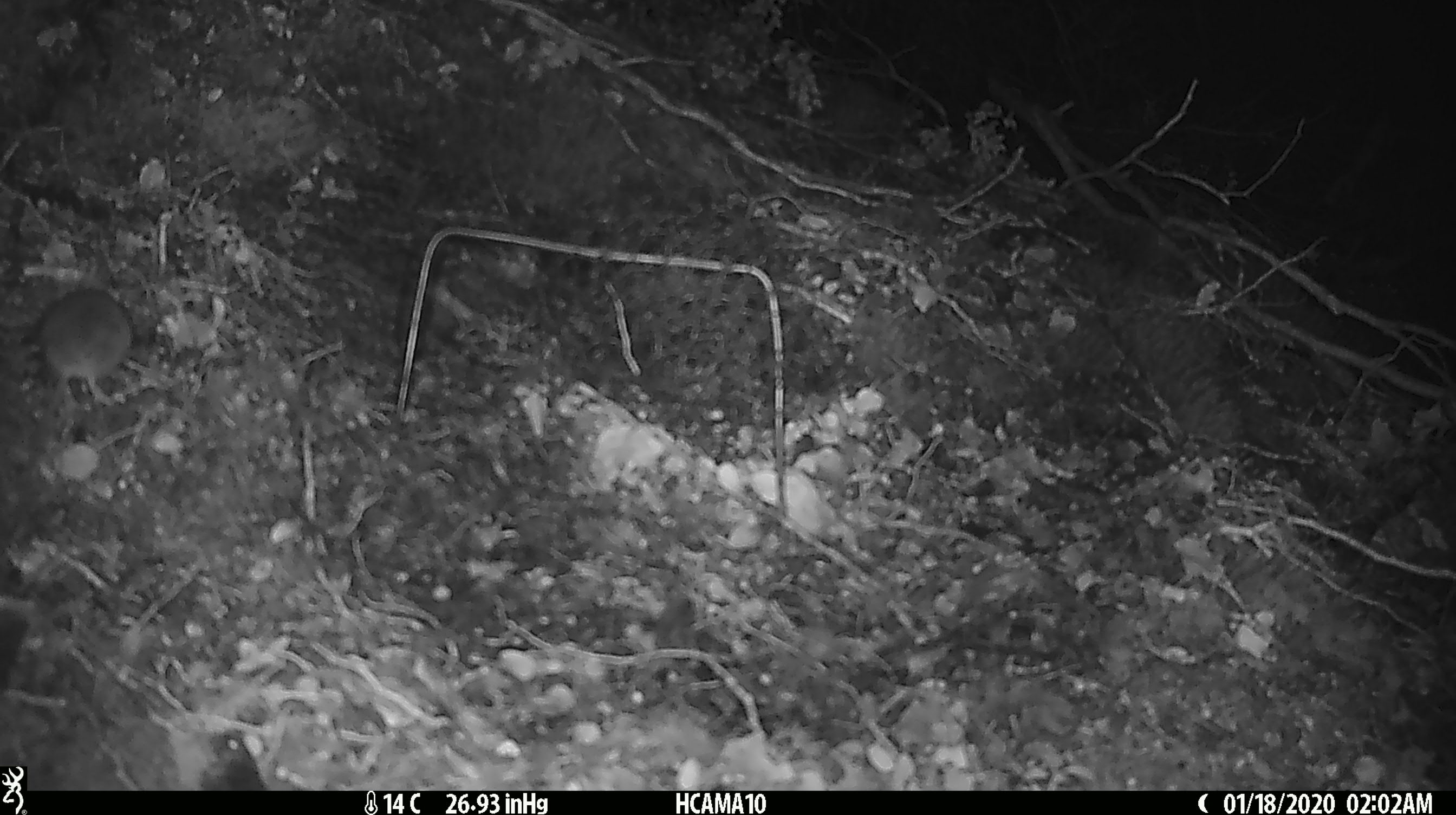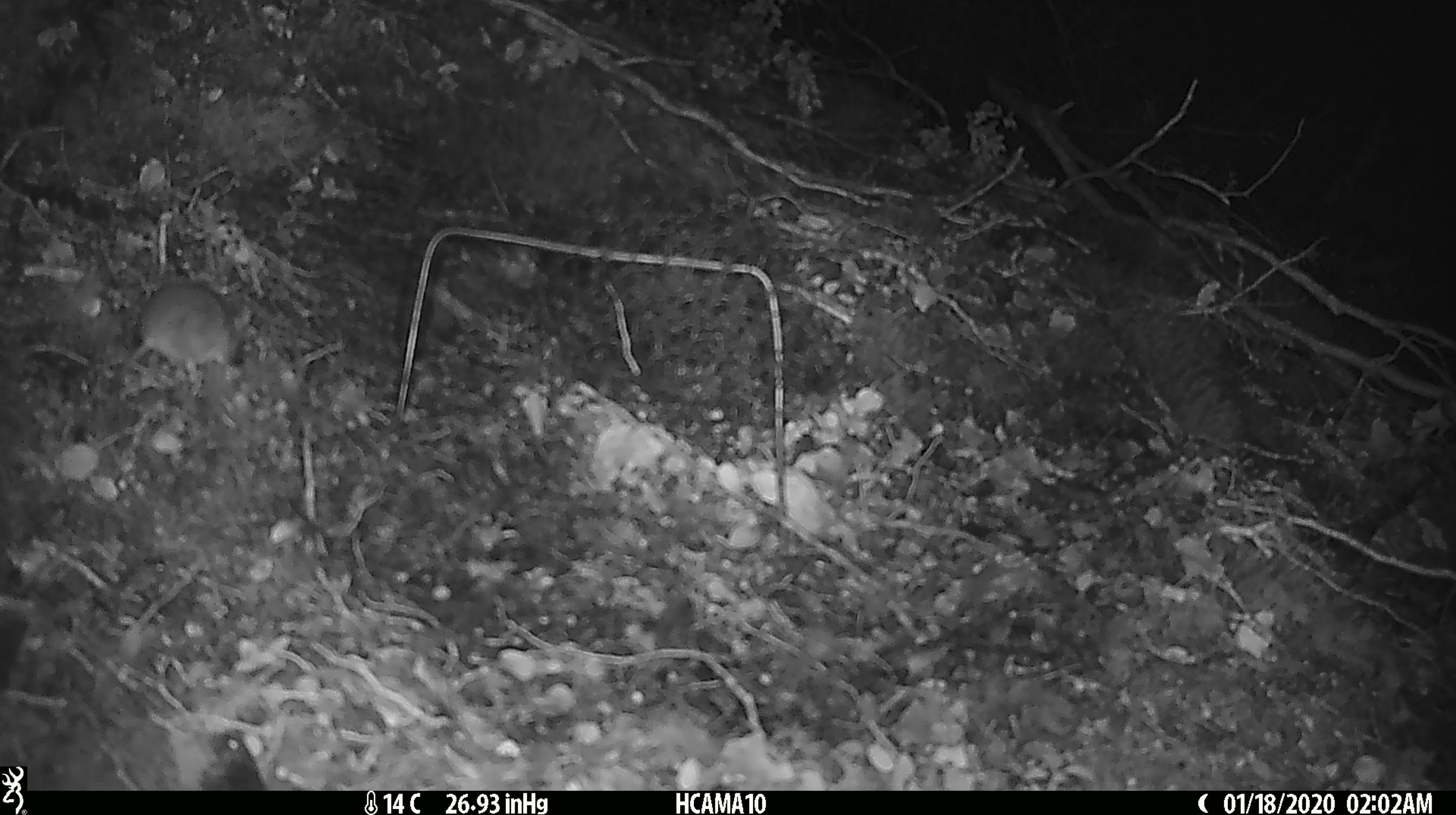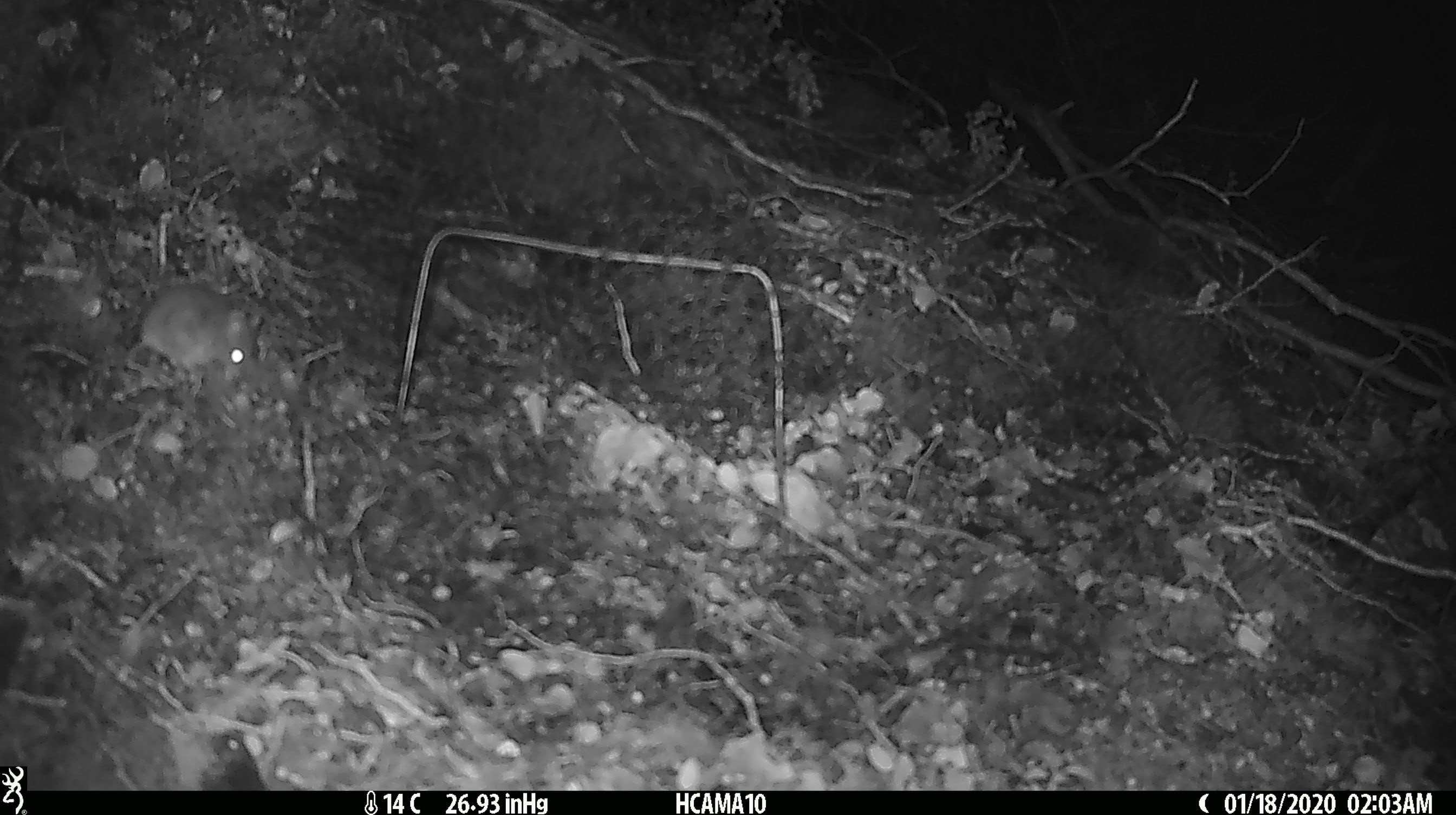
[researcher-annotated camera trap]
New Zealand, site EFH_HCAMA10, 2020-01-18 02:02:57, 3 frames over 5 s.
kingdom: Animalia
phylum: Chordata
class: Mammalia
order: Rodentia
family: Muridae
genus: Mus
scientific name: Mus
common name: mouse